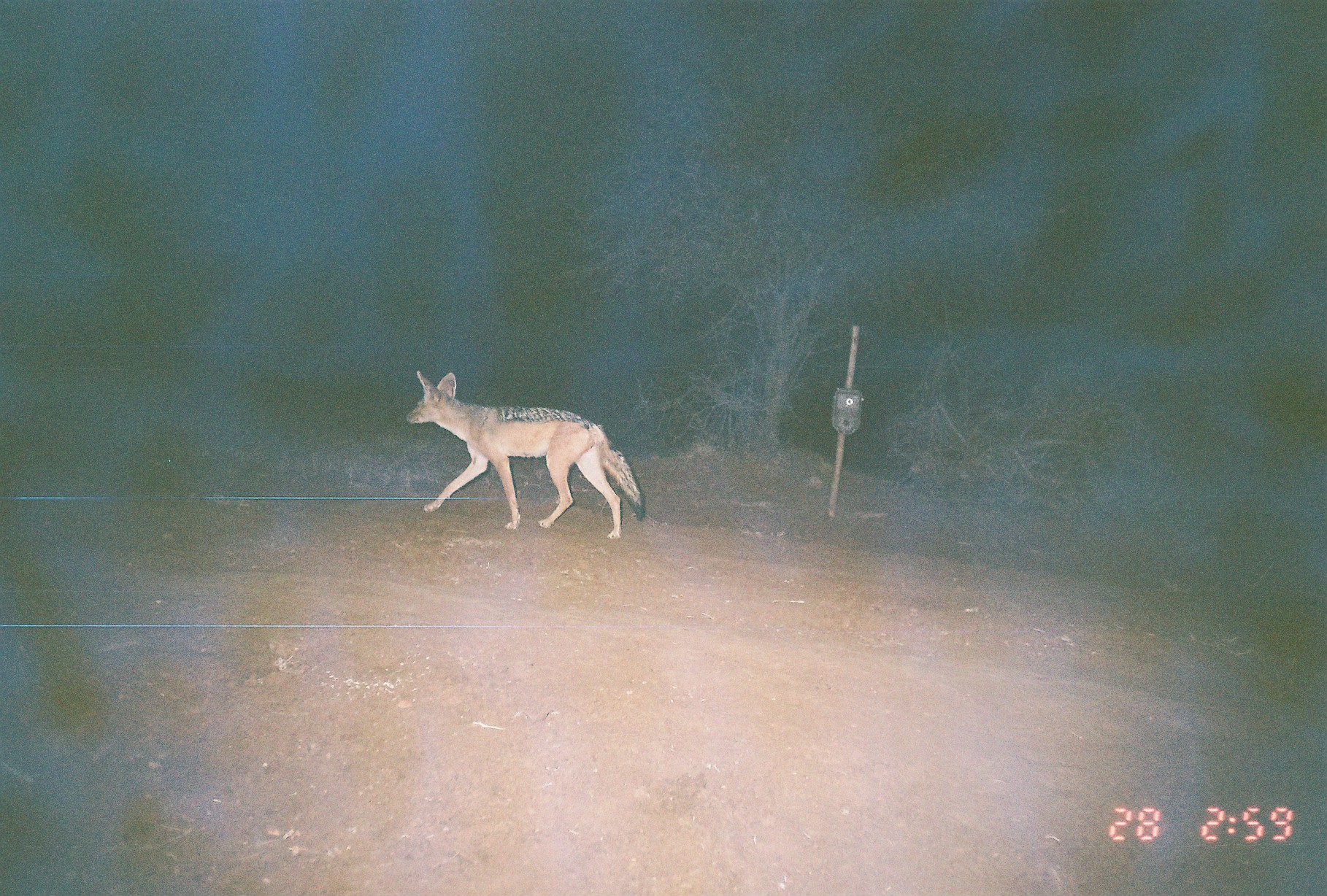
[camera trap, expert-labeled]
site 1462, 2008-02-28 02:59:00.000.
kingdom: Animalia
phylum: Chordata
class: Mammalia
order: Carnivora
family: Canidae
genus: Lupulella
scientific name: Lupulella mesomelas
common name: black-backed jackal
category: canis mesomelas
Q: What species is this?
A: Canis mesomelas (black-backed jackal) (Lupulella mesomelas).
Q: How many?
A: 1.